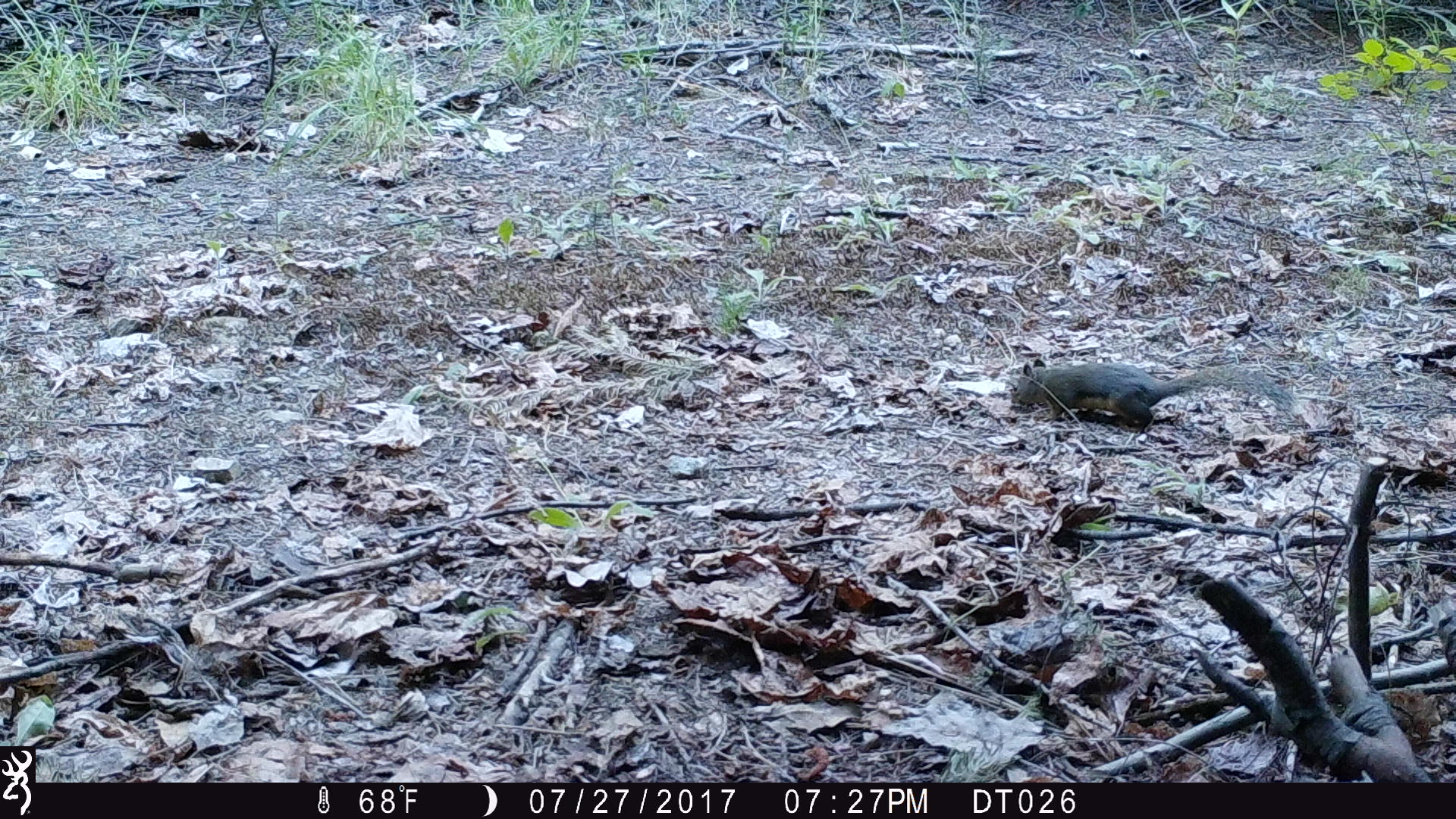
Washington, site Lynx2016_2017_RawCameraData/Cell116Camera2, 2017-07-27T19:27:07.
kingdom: Animalia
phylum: Chordata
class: Mammalia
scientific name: Mammalia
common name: small mammal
Small mammal (Mammalia). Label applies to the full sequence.